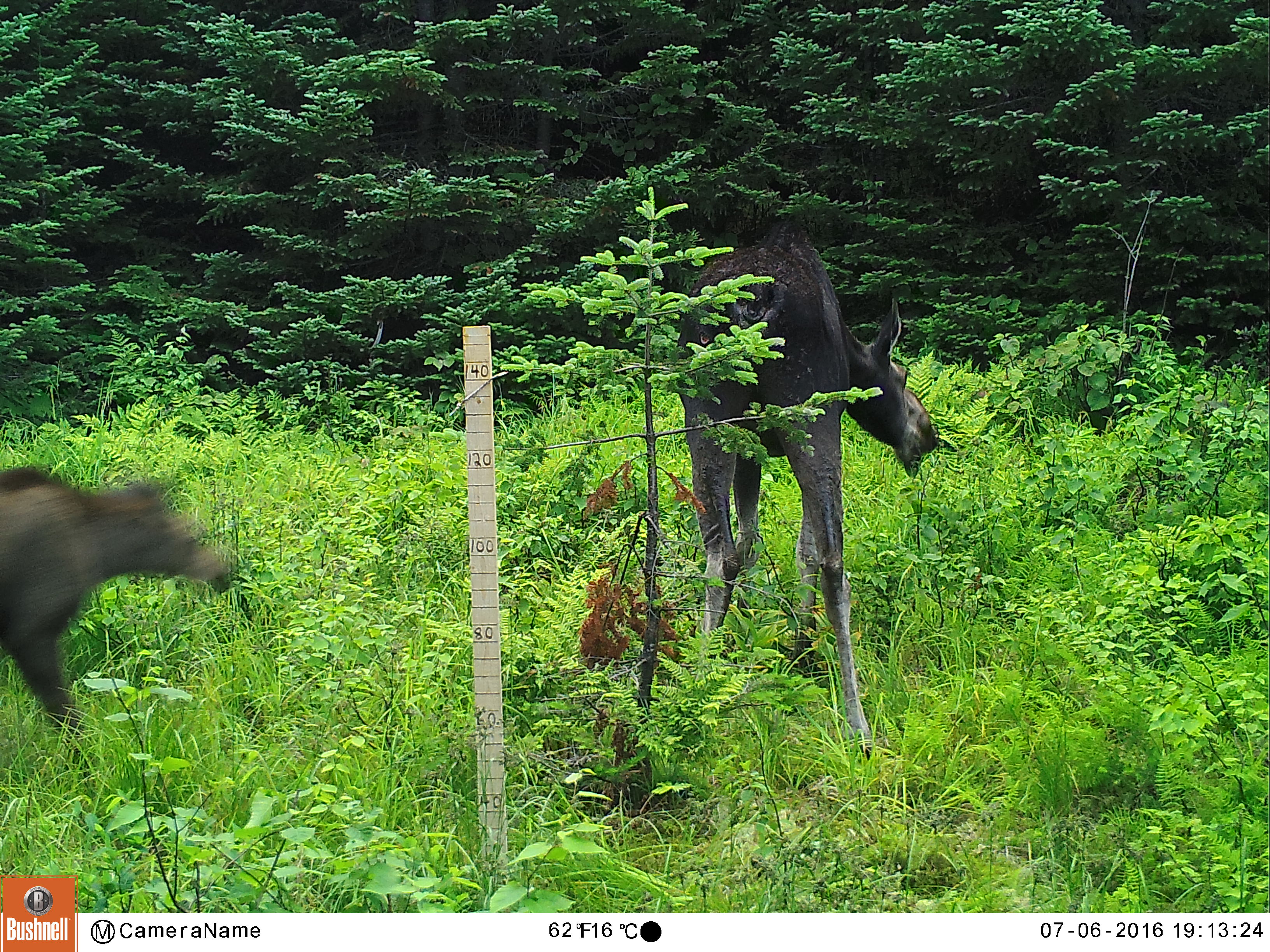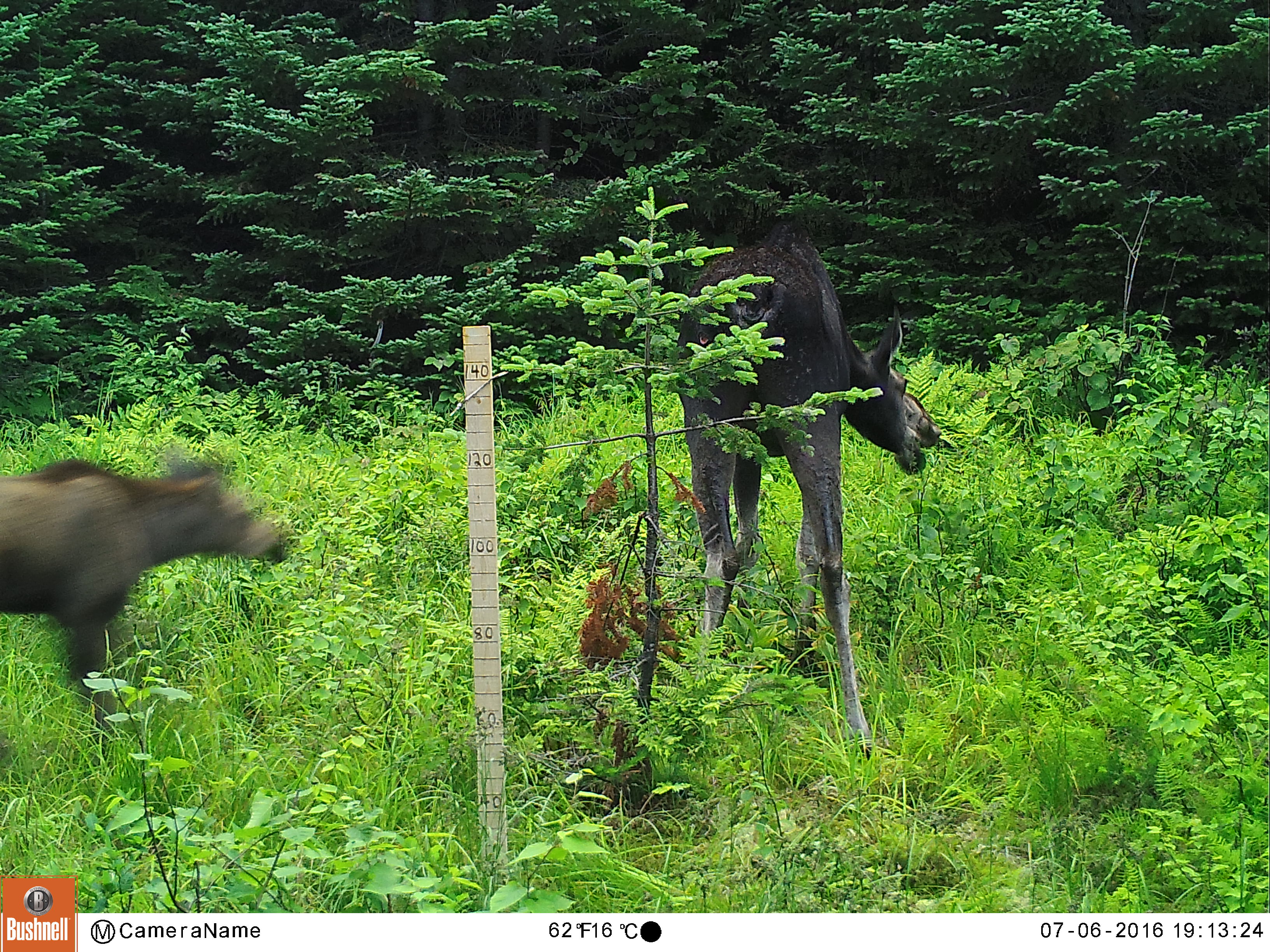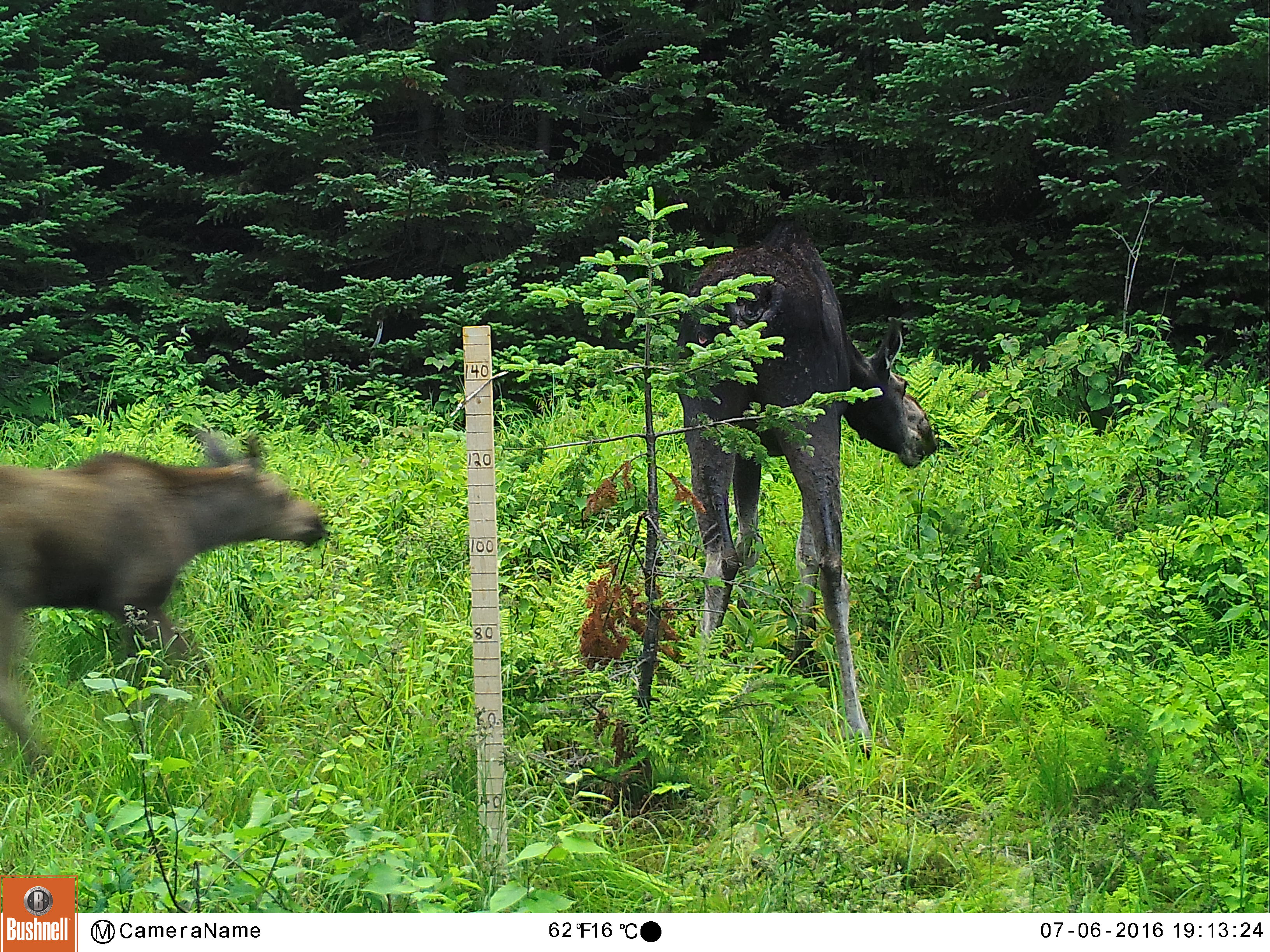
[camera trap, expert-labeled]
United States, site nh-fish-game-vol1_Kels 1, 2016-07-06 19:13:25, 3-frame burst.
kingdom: Animalia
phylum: Chordata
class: Mammalia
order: Artiodactyla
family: Cervidae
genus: Alces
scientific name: Alces alces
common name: moose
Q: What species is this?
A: Moose (Alces alces).